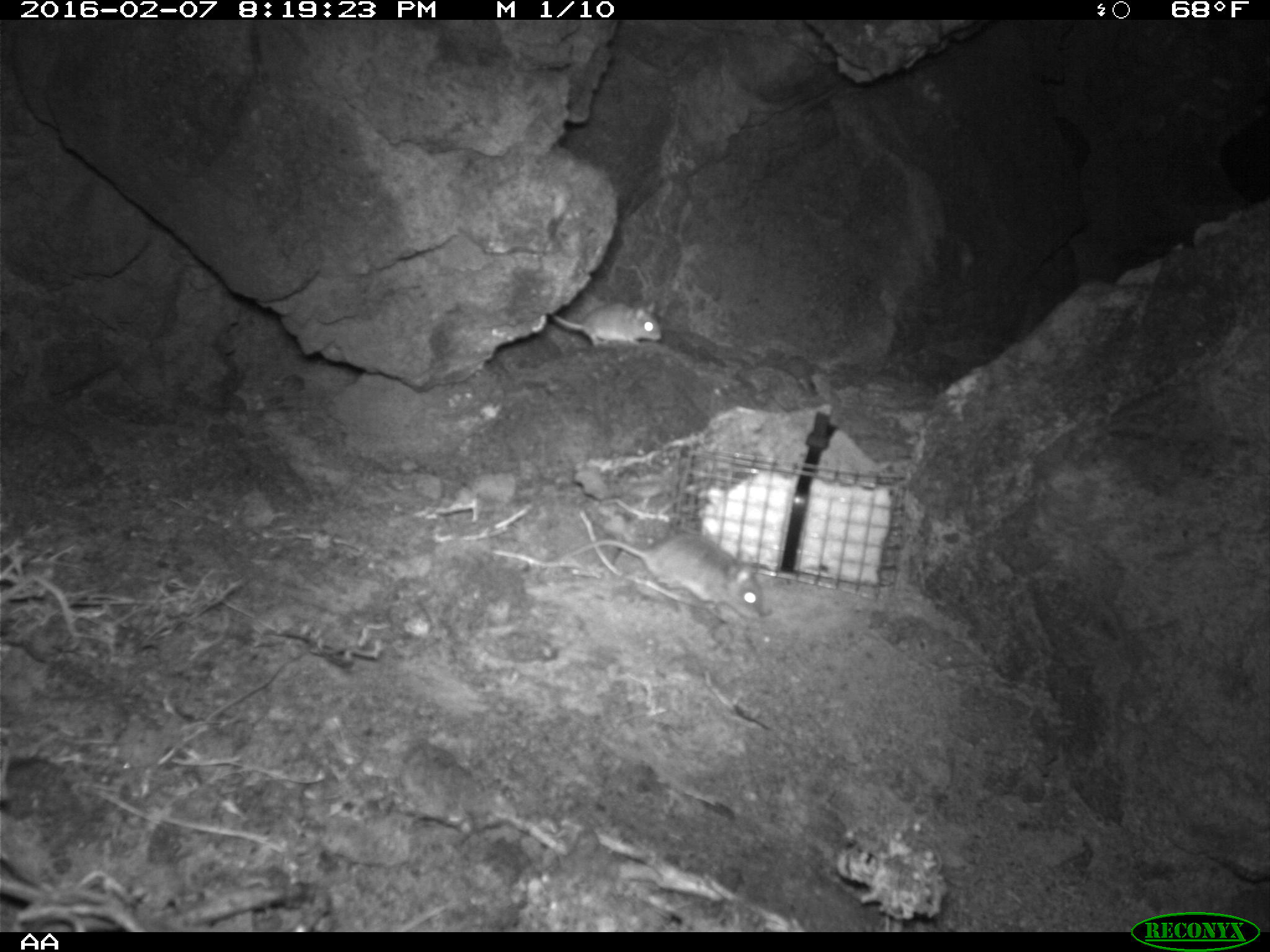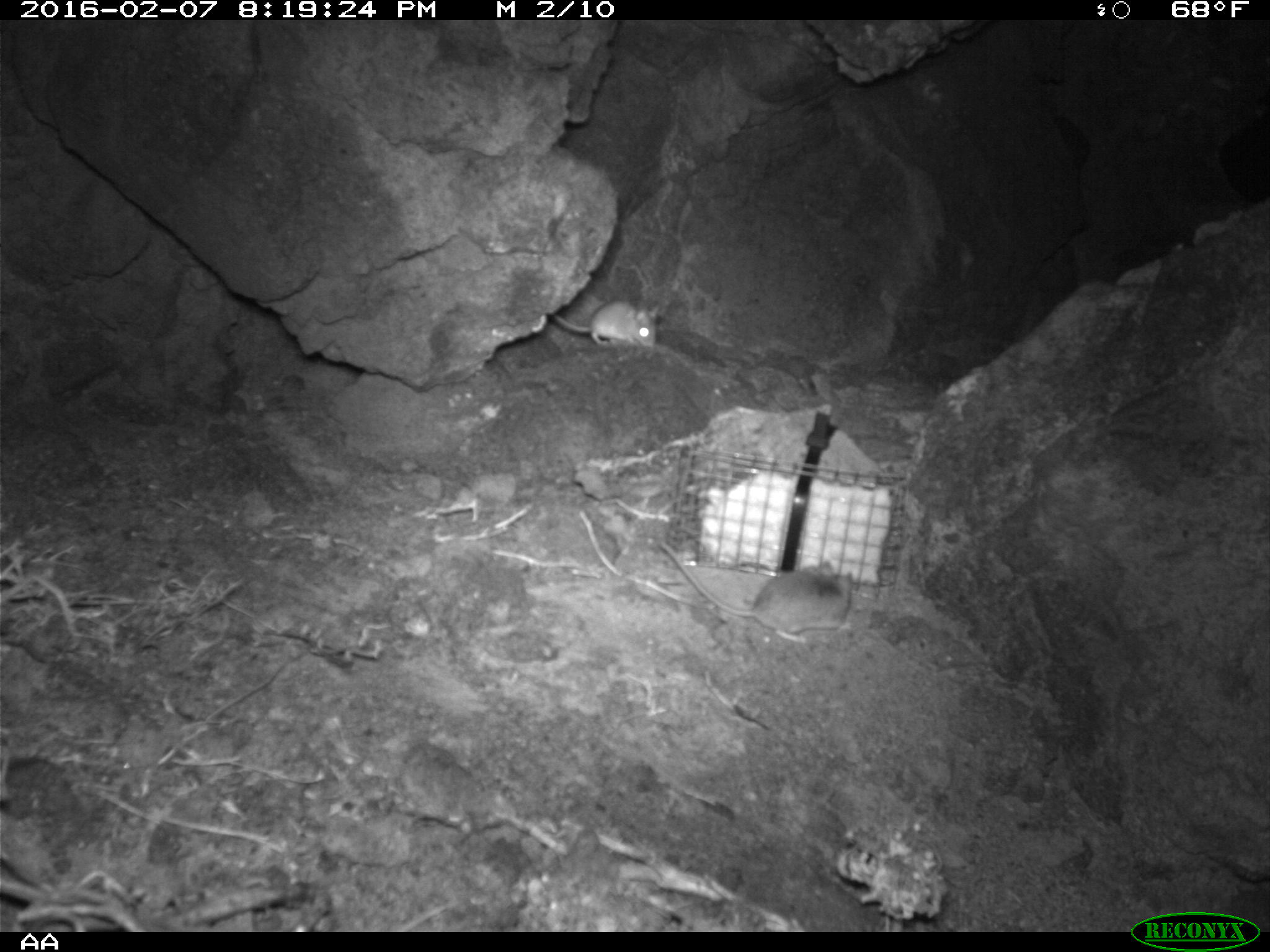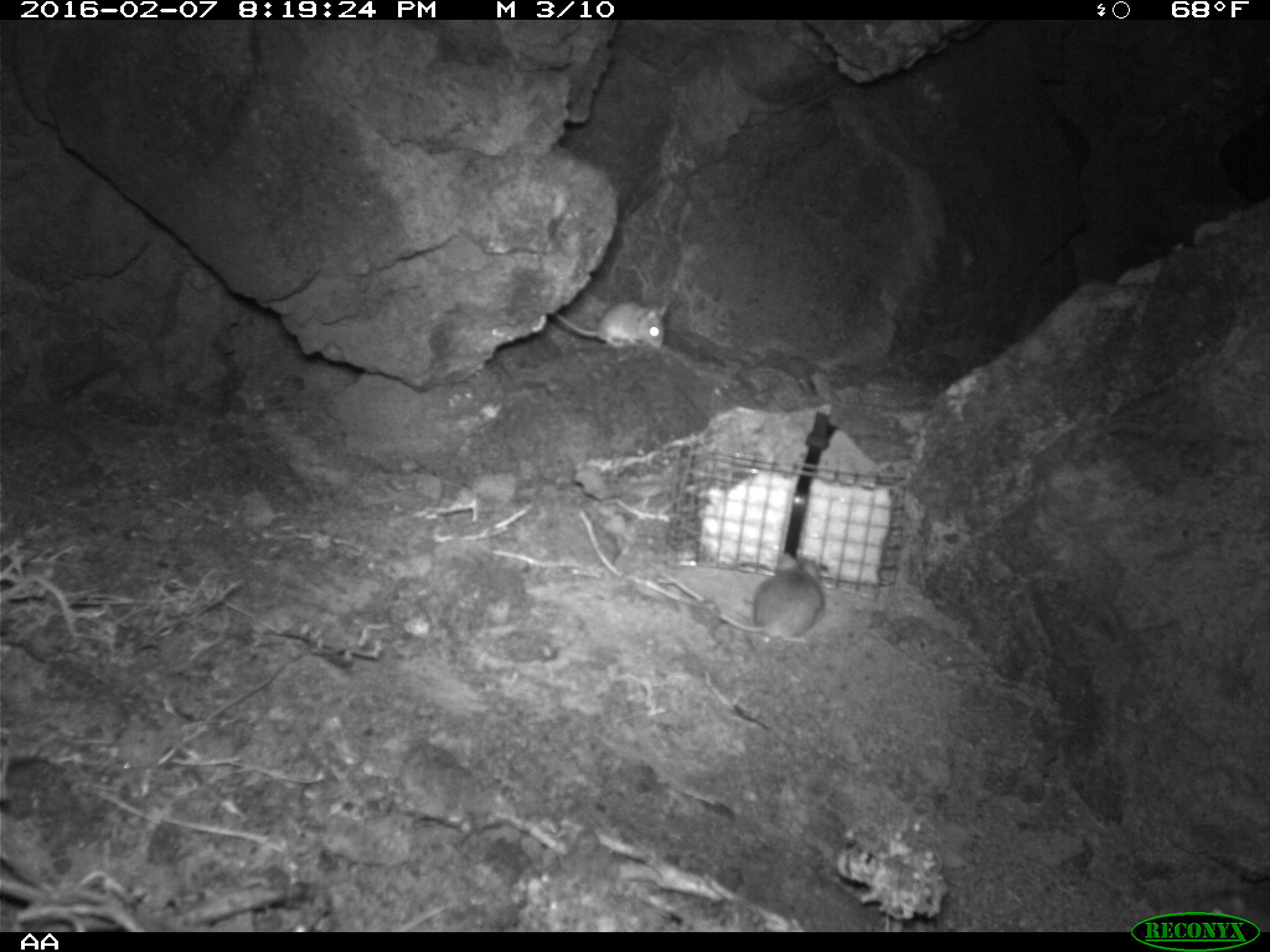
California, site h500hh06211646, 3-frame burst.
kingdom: Animalia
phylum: Chordata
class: Mammalia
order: Rodentia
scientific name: Rodentia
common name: rodent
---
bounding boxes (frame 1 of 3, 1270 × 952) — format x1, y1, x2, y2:
rodent: 553, 537, 768, 619; 546, 302, 667, 358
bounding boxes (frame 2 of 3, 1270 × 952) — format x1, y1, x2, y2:
rodent: 660, 540, 854, 645; 543, 298, 662, 348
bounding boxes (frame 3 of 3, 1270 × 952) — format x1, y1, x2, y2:
rodent: 660, 552, 824, 644; 551, 297, 669, 348